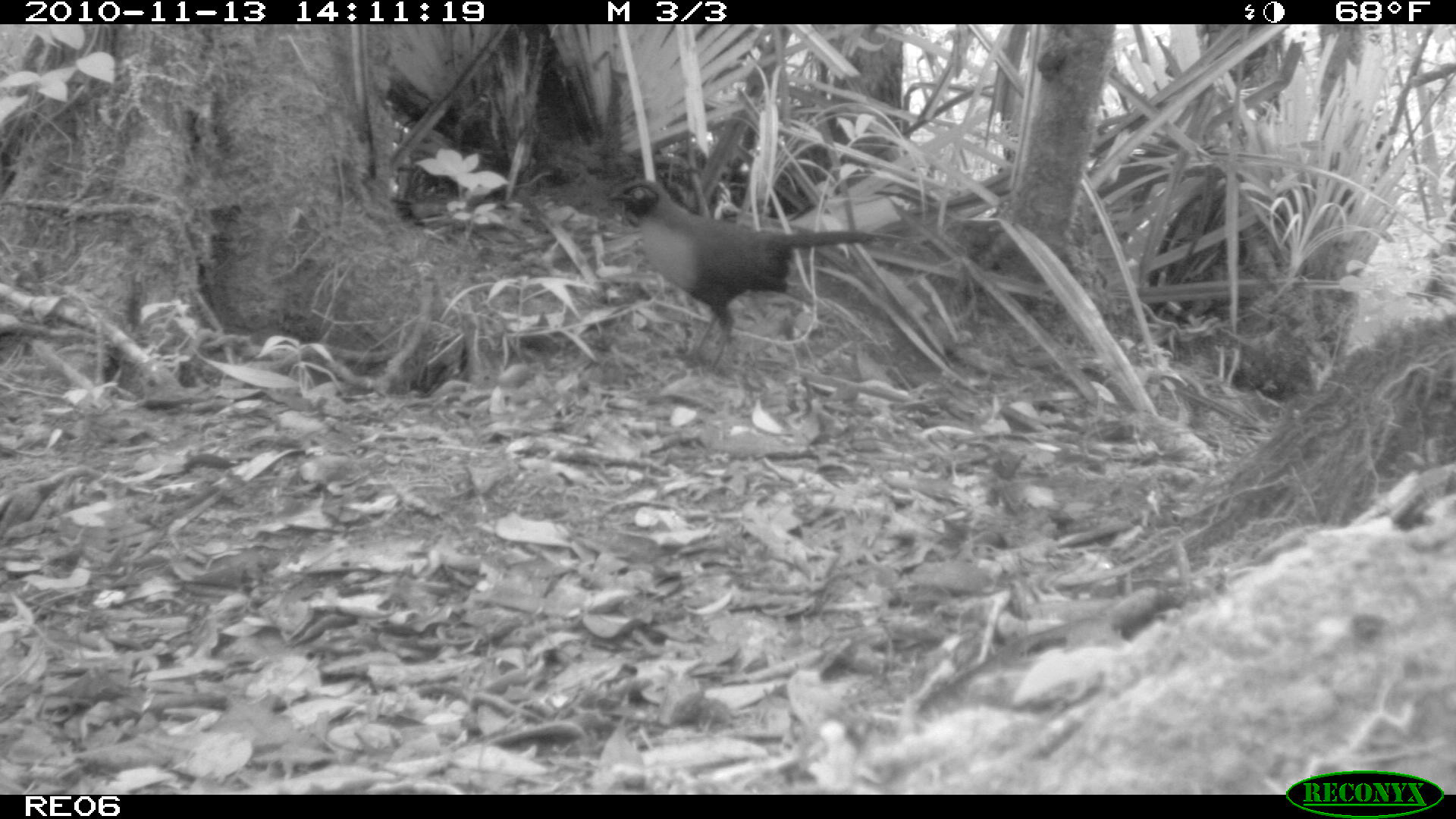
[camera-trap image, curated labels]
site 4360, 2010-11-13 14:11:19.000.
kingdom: Animalia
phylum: Chordata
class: Aves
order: Cuculiformes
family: Cuculidae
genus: Coua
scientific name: Coua serriana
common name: red-breasted coua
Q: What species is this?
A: Coua serriana (red-breasted coua).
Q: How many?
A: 1.